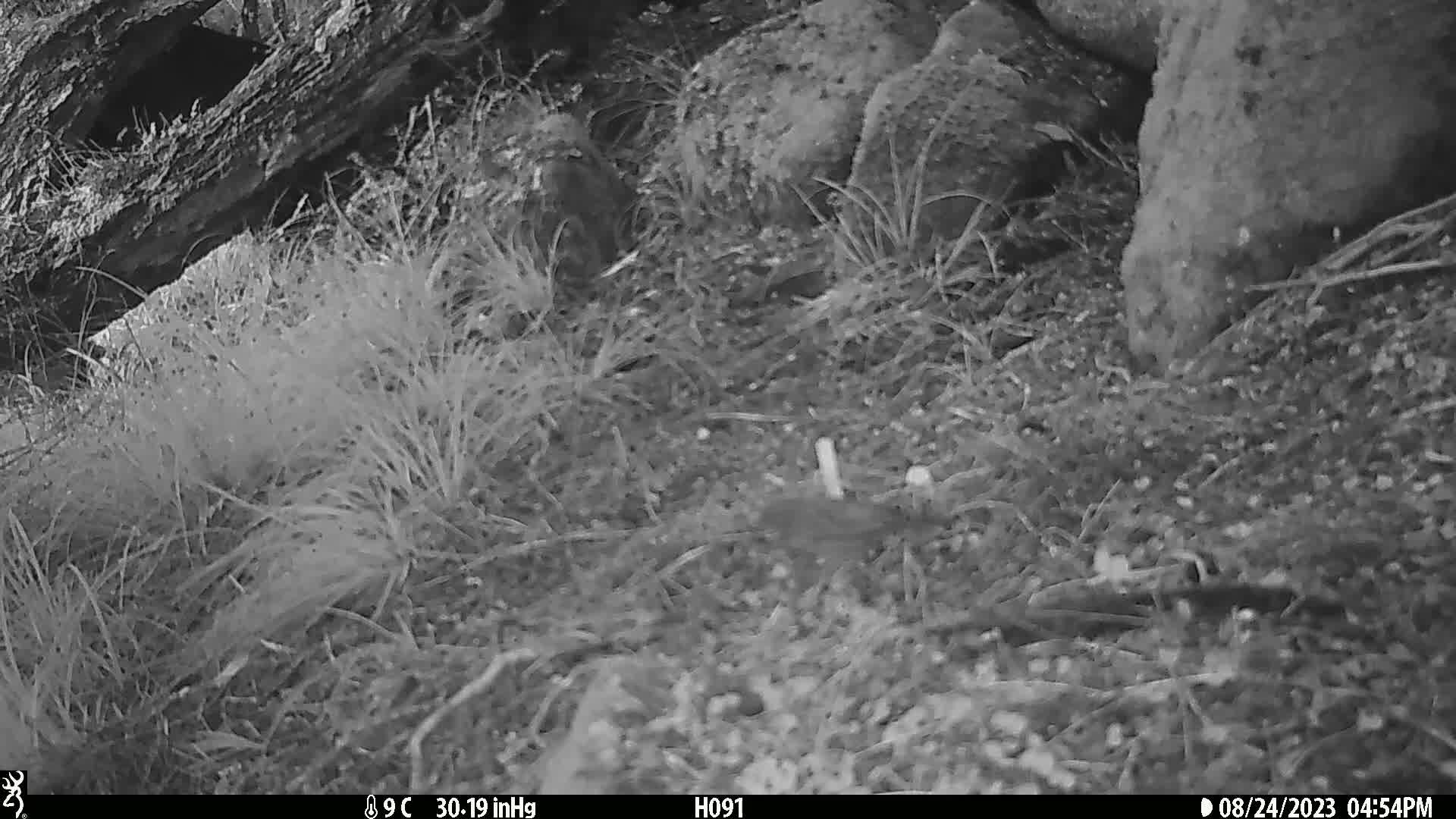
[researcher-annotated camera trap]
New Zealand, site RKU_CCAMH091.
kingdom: Animalia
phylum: Chordata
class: Aves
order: Passeriformes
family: Prunellidae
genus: Prunella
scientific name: Prunella modularis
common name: dunnock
Dunnock (Prunella modularis).